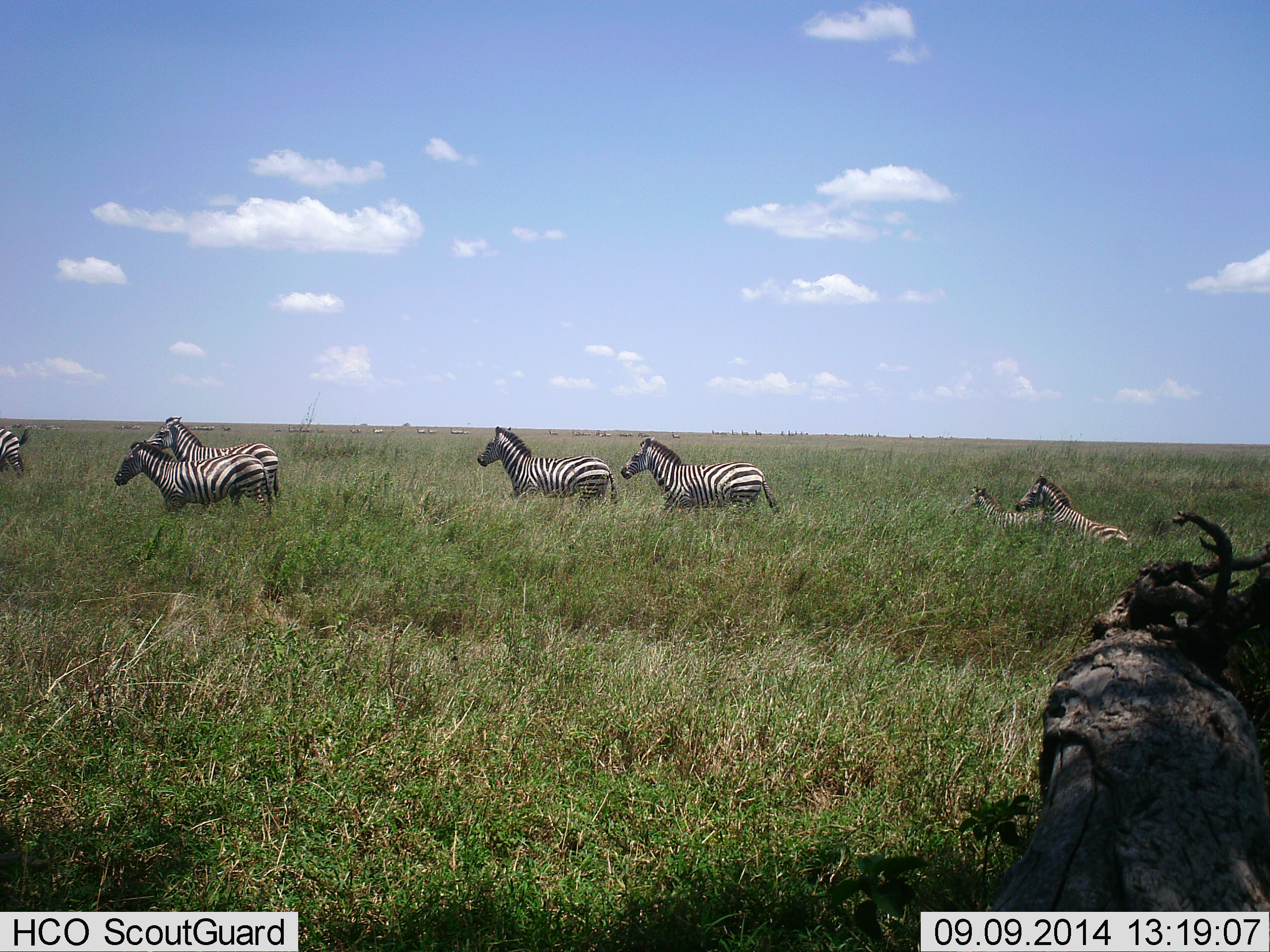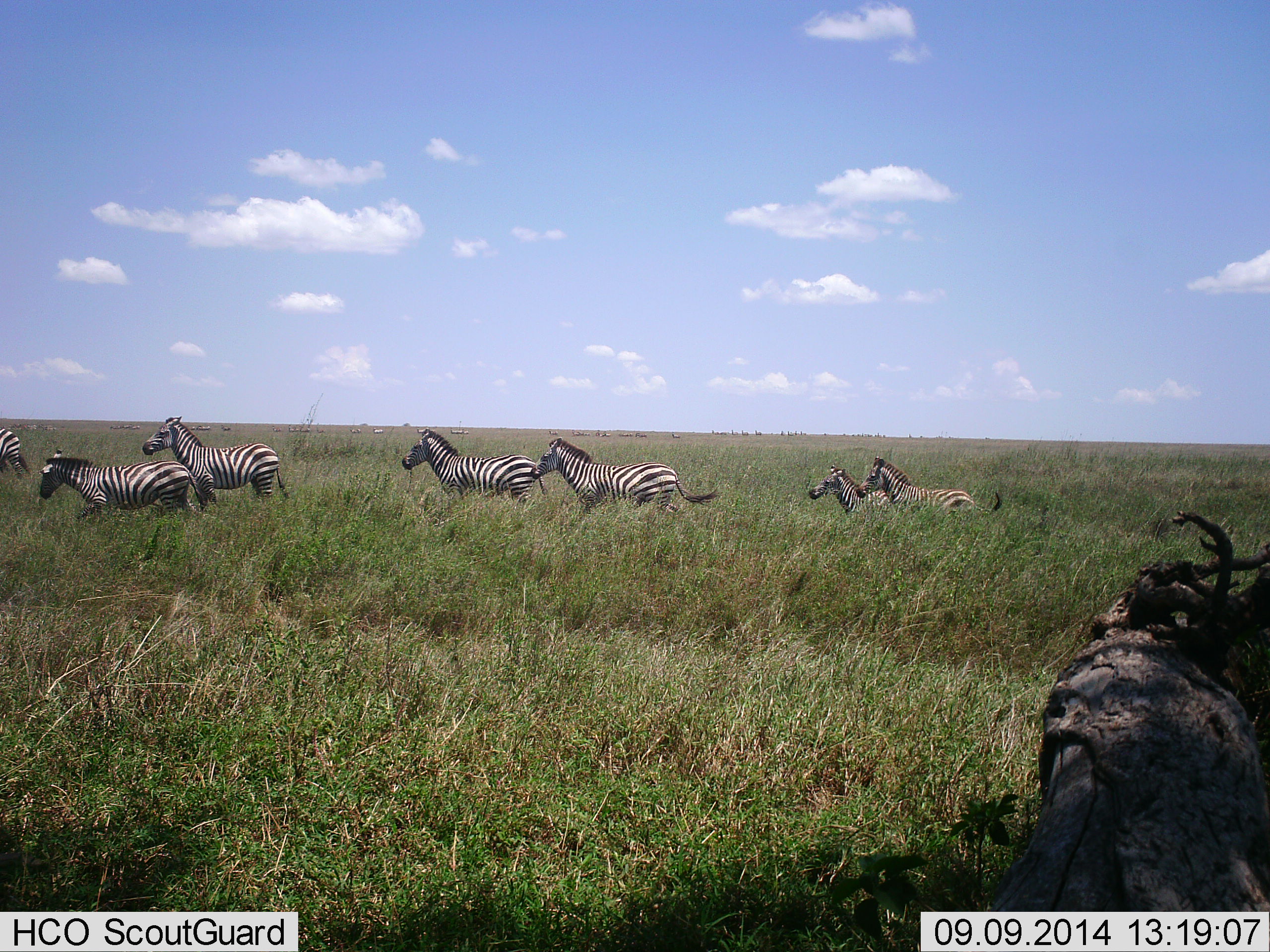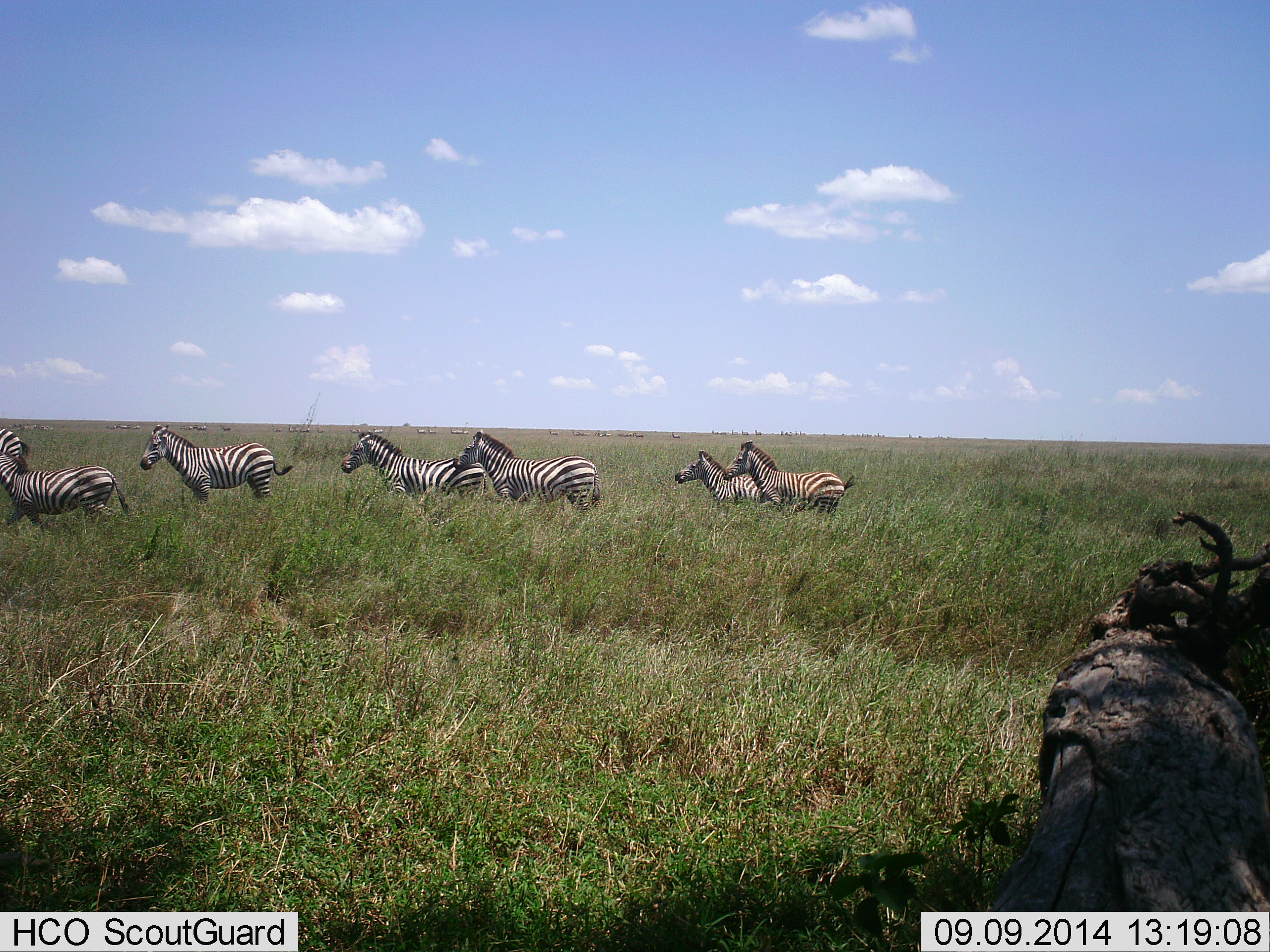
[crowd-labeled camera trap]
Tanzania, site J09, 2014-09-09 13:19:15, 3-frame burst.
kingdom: Animalia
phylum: Chordata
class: Mammalia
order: Perissodactyla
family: Equidae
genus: Equus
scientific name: Equus quagga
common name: plains zebra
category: zebra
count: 7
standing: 0%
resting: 0%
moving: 100%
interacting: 0%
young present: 10%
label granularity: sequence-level